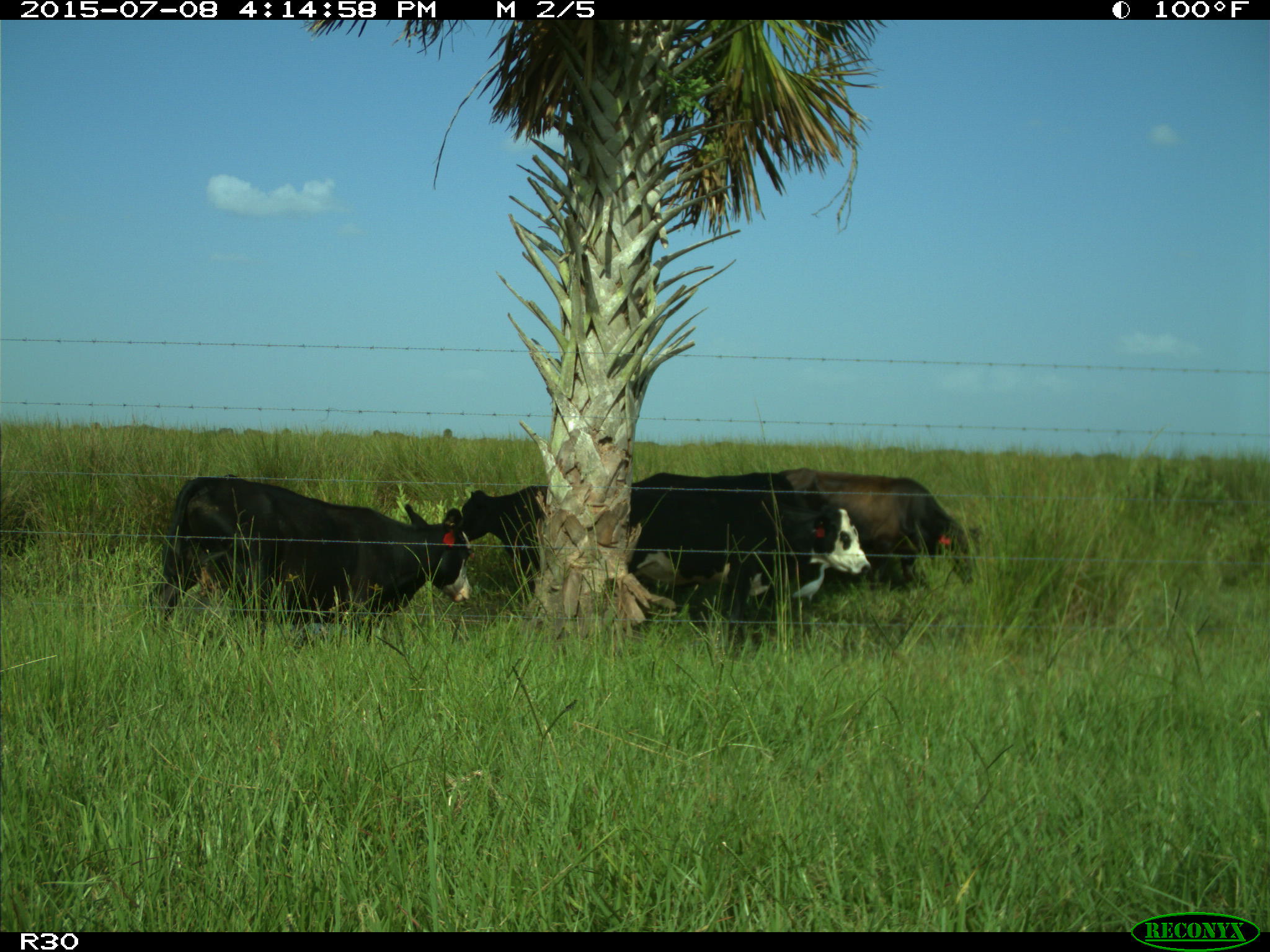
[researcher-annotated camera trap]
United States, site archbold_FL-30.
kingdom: Animalia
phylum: Chordata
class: Mammalia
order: Artiodactyla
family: Bovidae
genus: Bos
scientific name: Bos taurus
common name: domestic cow